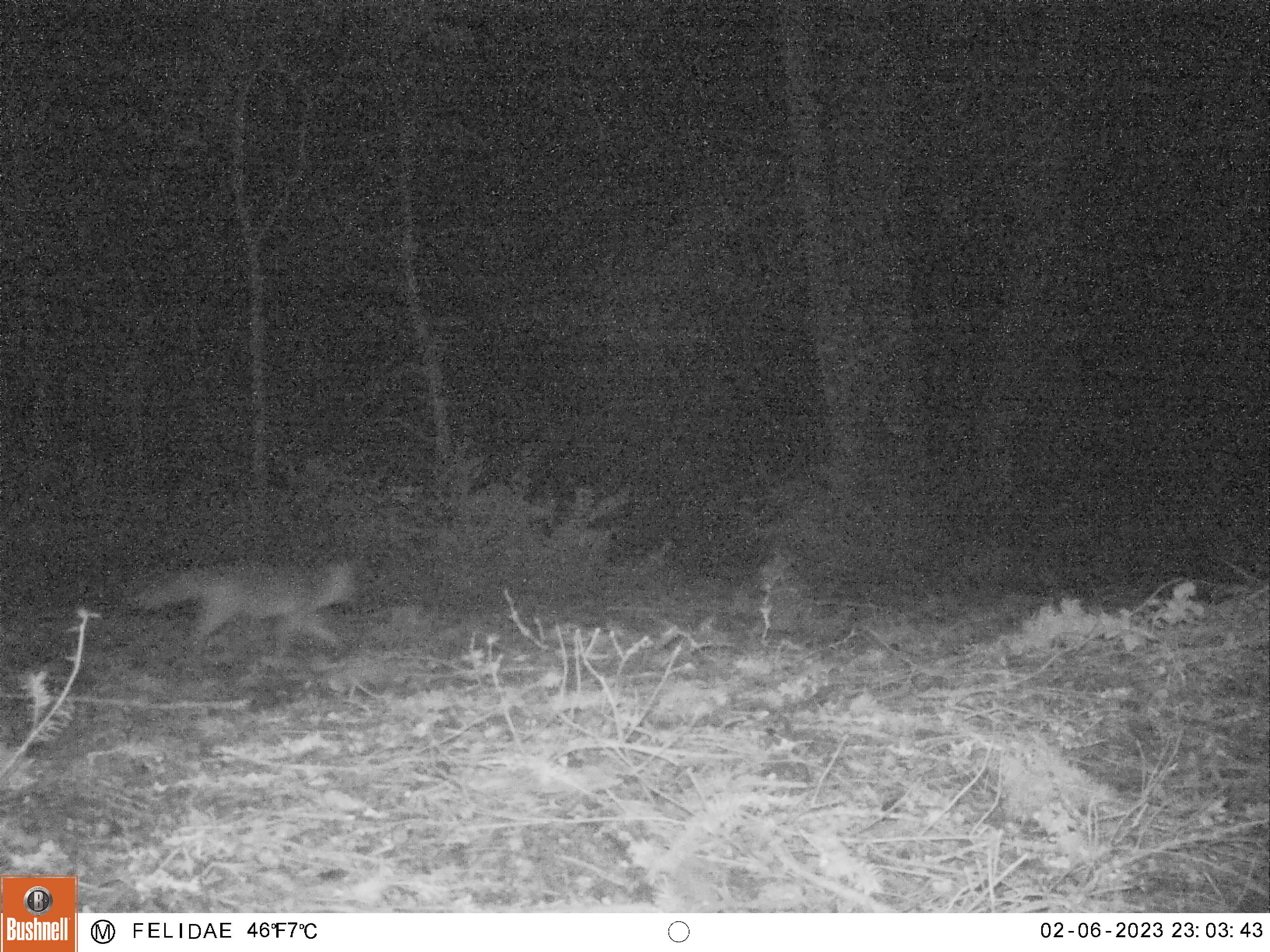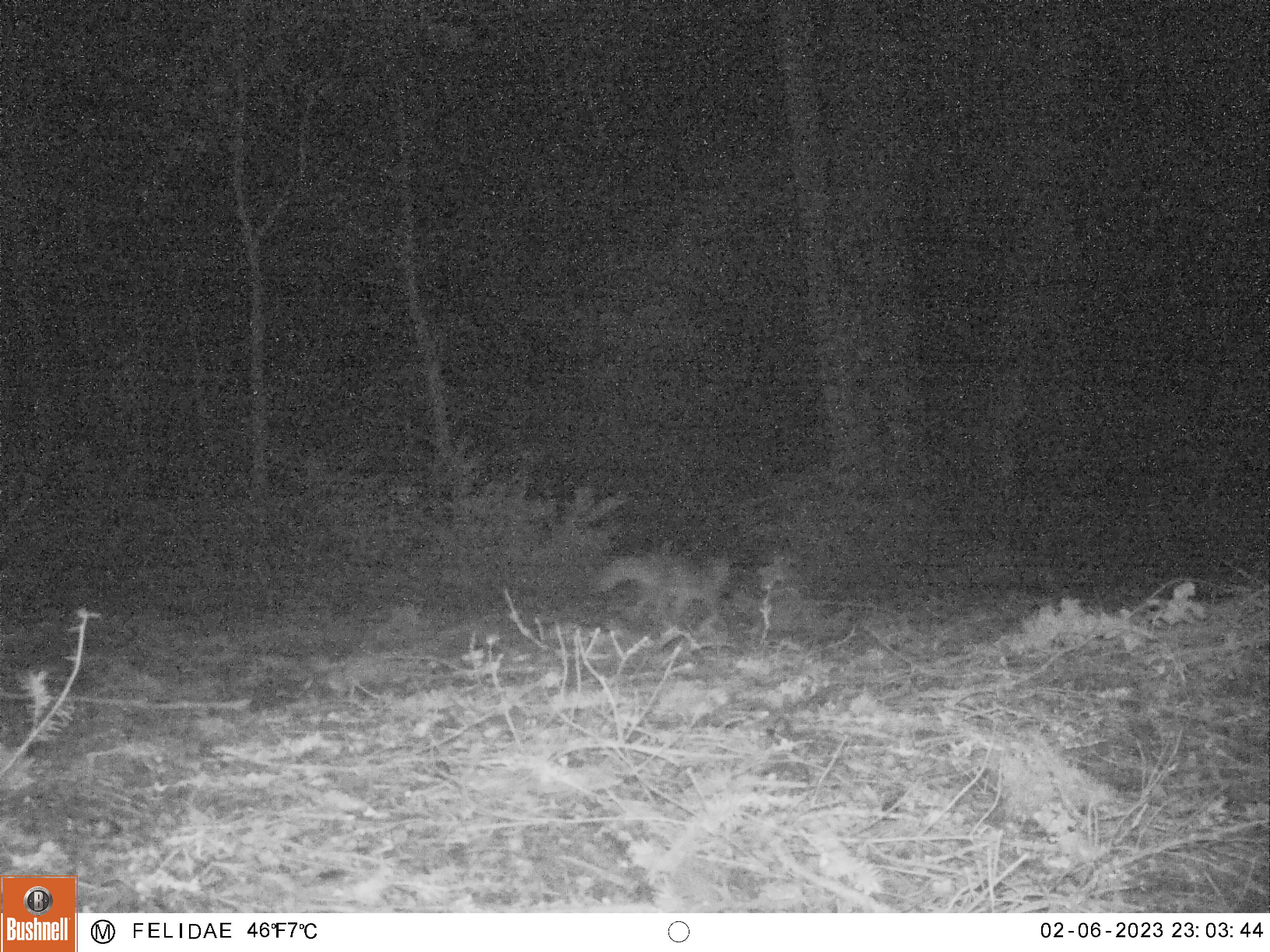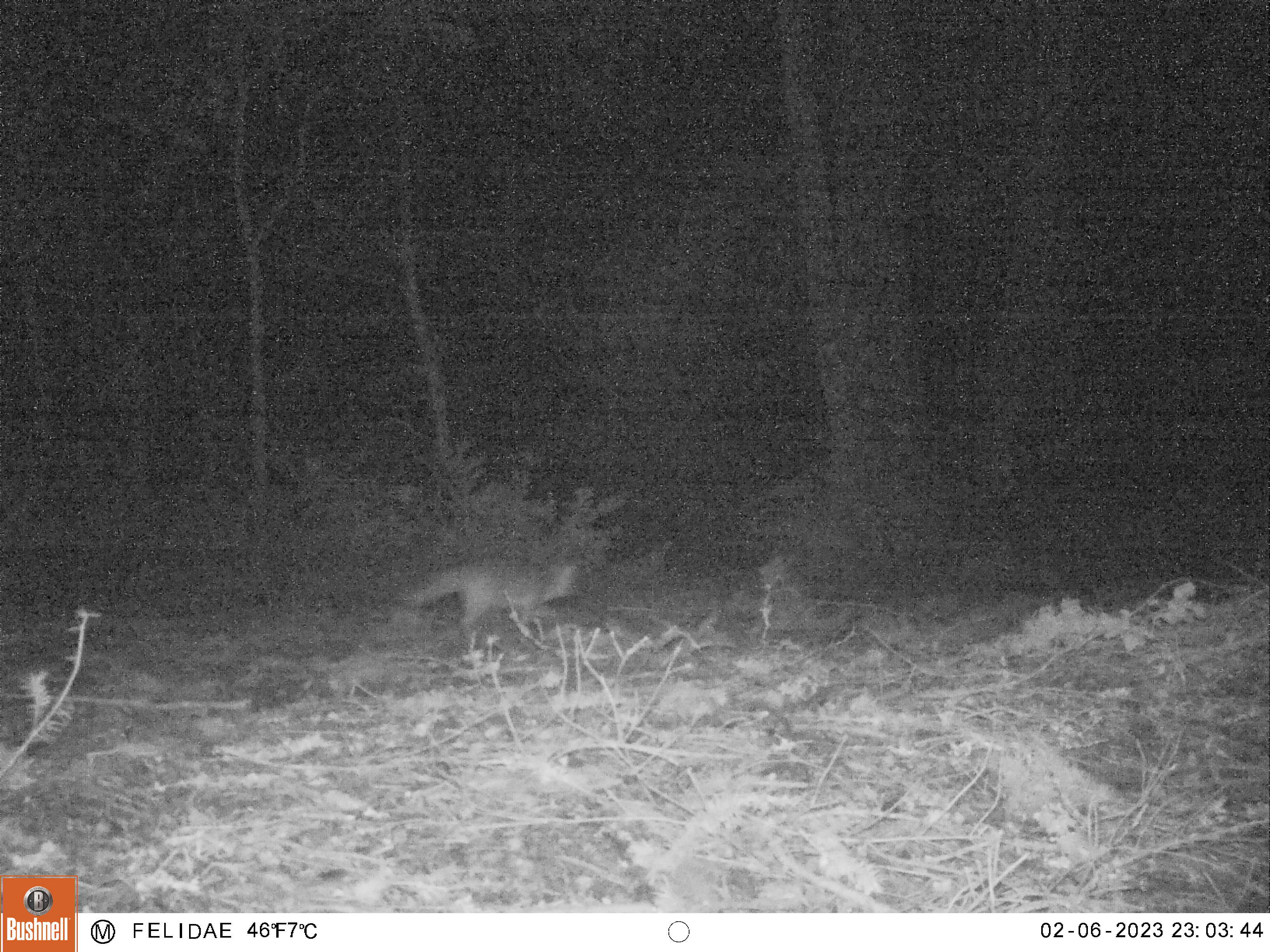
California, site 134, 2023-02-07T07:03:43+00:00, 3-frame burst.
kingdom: Animalia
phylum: Chordata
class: Mammalia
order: Carnivora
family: Canidae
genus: Urocyon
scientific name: Urocyon cinereoargenteus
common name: gray fox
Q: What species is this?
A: Gray fox (Urocyon cinereoargenteus).